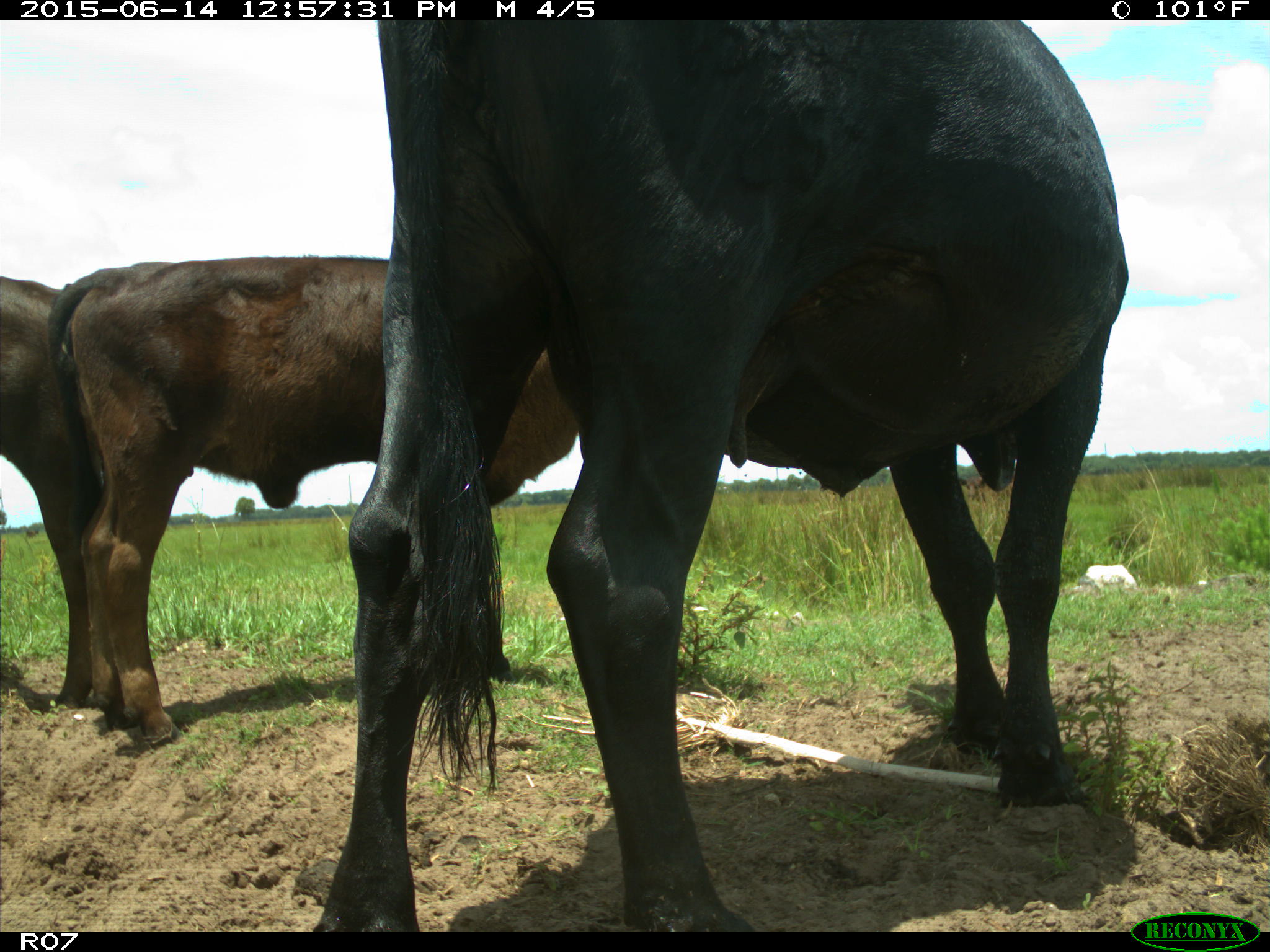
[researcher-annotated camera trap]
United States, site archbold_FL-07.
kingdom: Animalia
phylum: Chordata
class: Mammalia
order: Artiodactyla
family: Bovidae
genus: Bos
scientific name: Bos taurus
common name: domestic cow